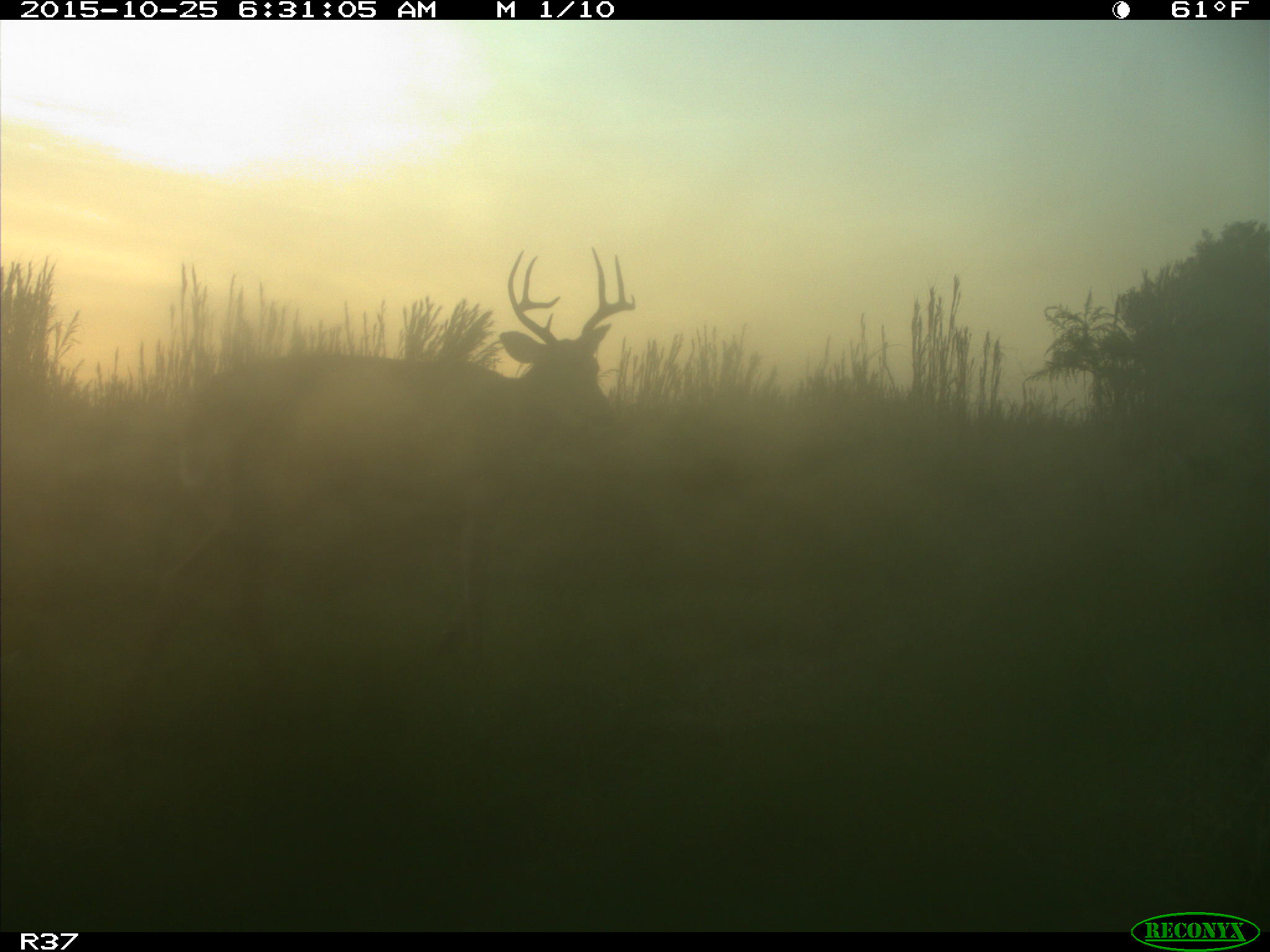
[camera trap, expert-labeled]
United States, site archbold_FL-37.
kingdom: Animalia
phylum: Chordata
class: Mammalia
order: Artiodactyla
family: Cervidae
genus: Odocoileus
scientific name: Odocoileus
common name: deer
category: unidentified deer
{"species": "unidentified deer (deer) (Odocoileus)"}